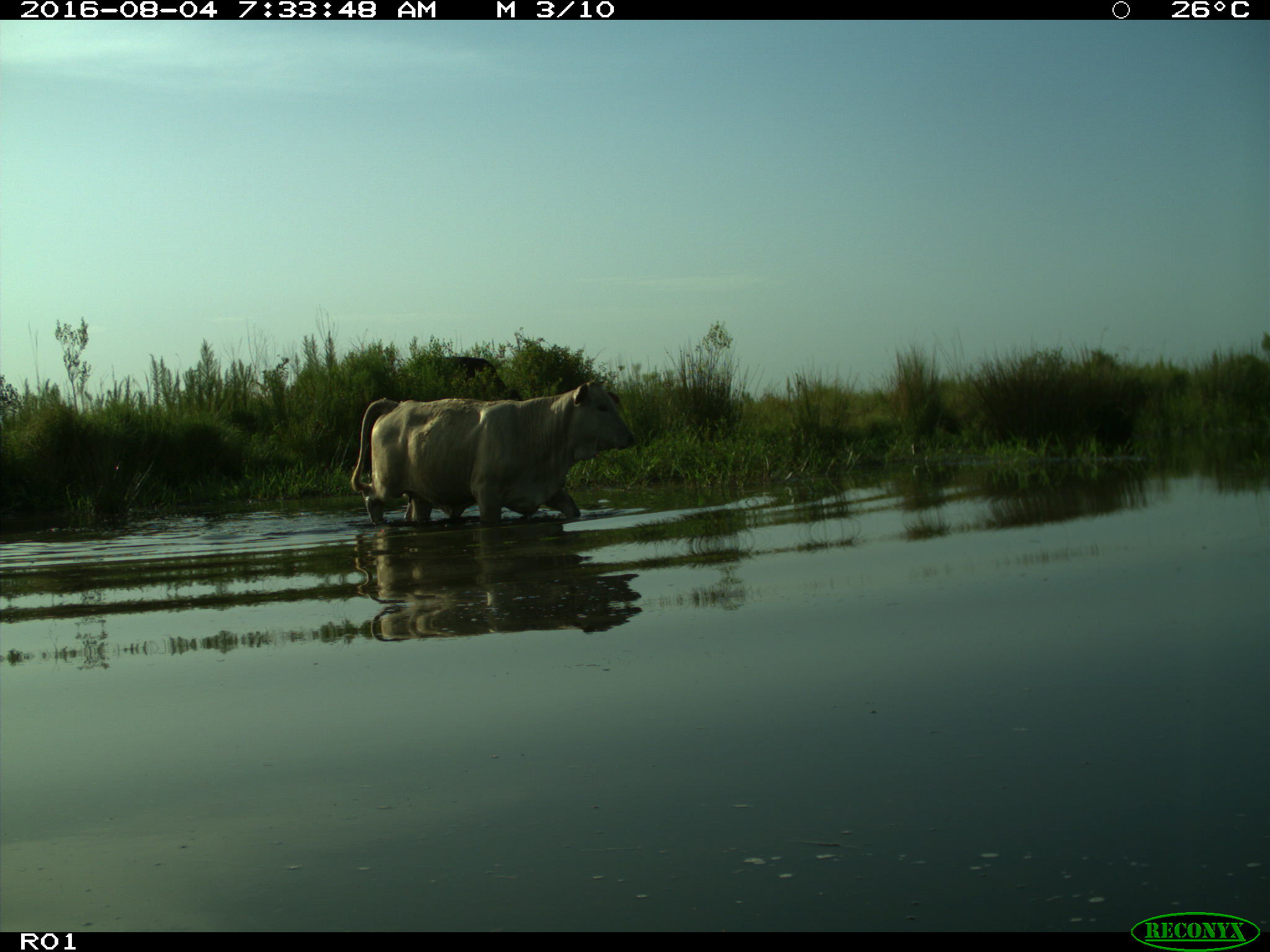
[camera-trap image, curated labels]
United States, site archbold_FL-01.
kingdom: Animalia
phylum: Chordata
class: Mammalia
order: Artiodactyla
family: Bovidae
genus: Bos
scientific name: Bos taurus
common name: domestic cow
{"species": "Bos taurus (domestic cow)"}